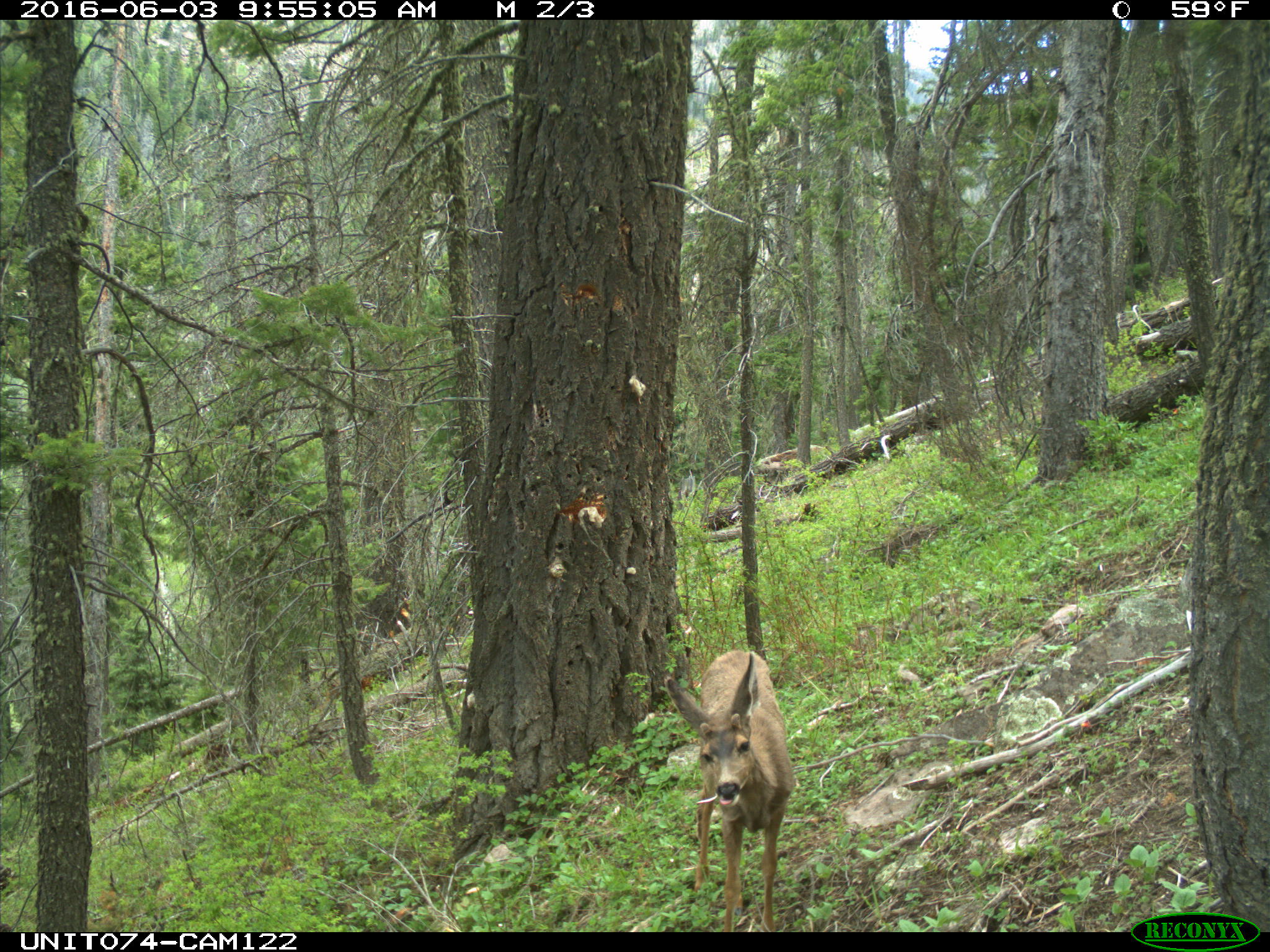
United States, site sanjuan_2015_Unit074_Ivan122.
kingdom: Animalia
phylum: Chordata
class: Mammalia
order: Artiodactyla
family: Cervidae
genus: Odocoileus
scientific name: Odocoileus hemionus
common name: mule deer